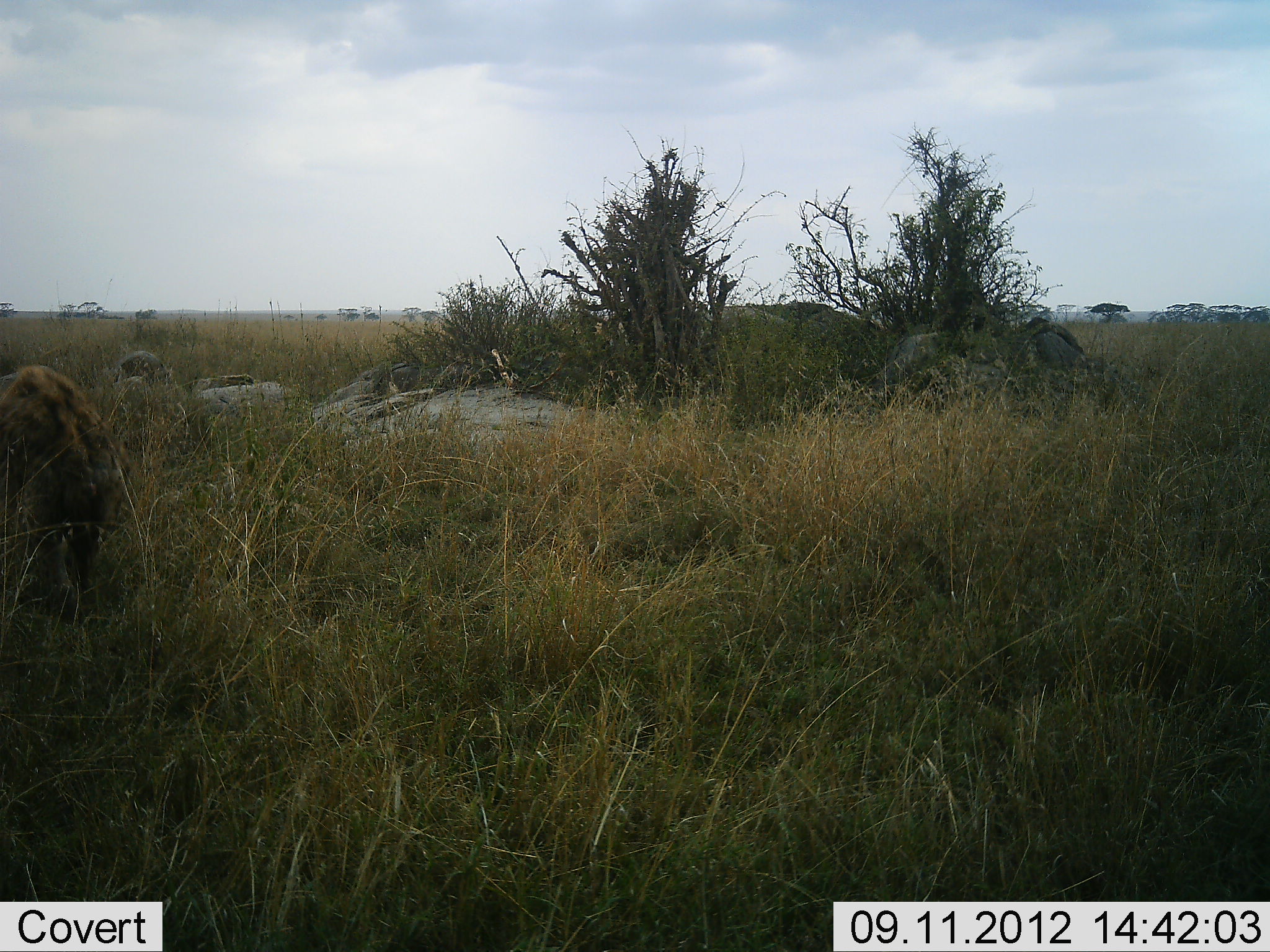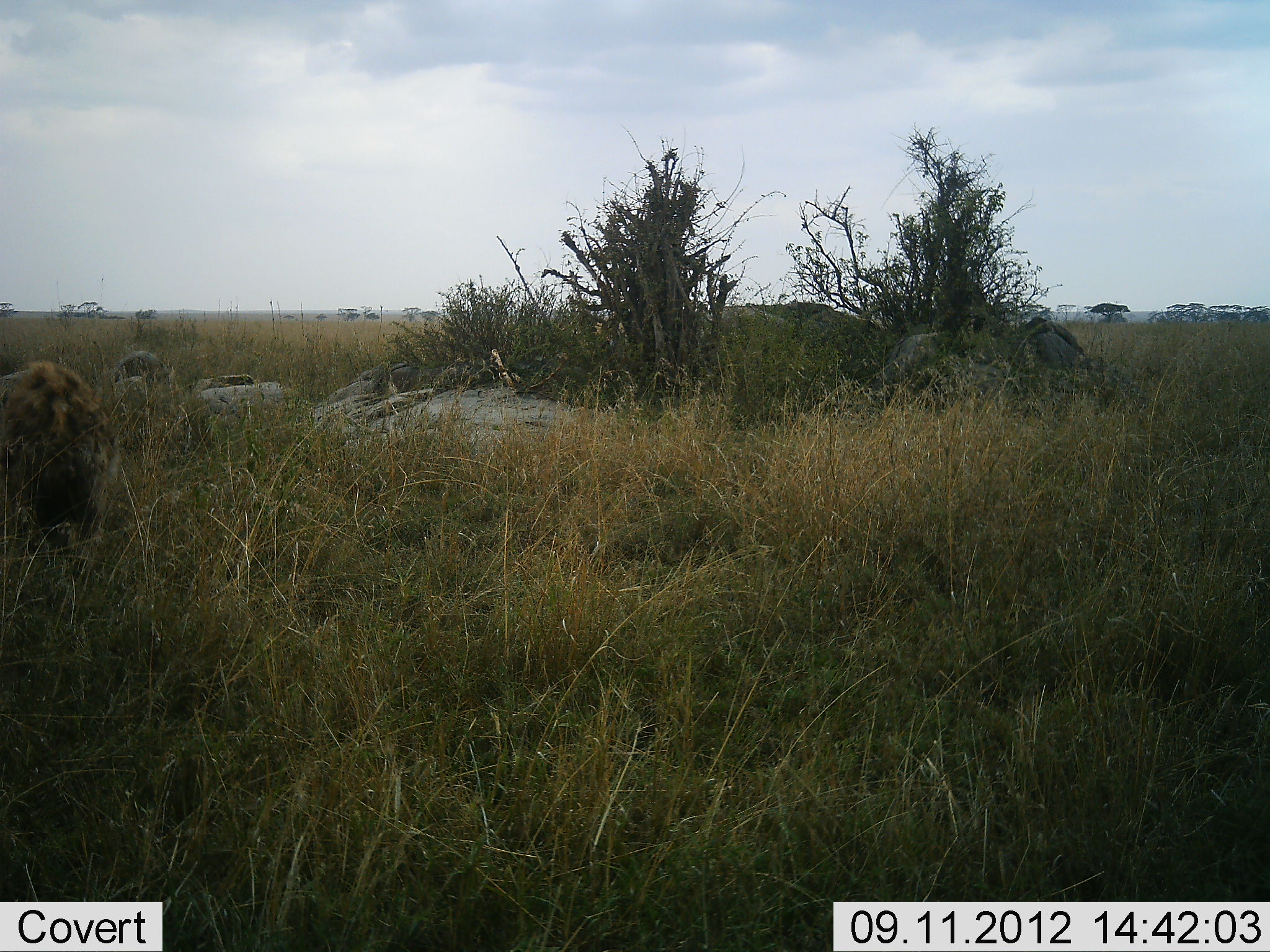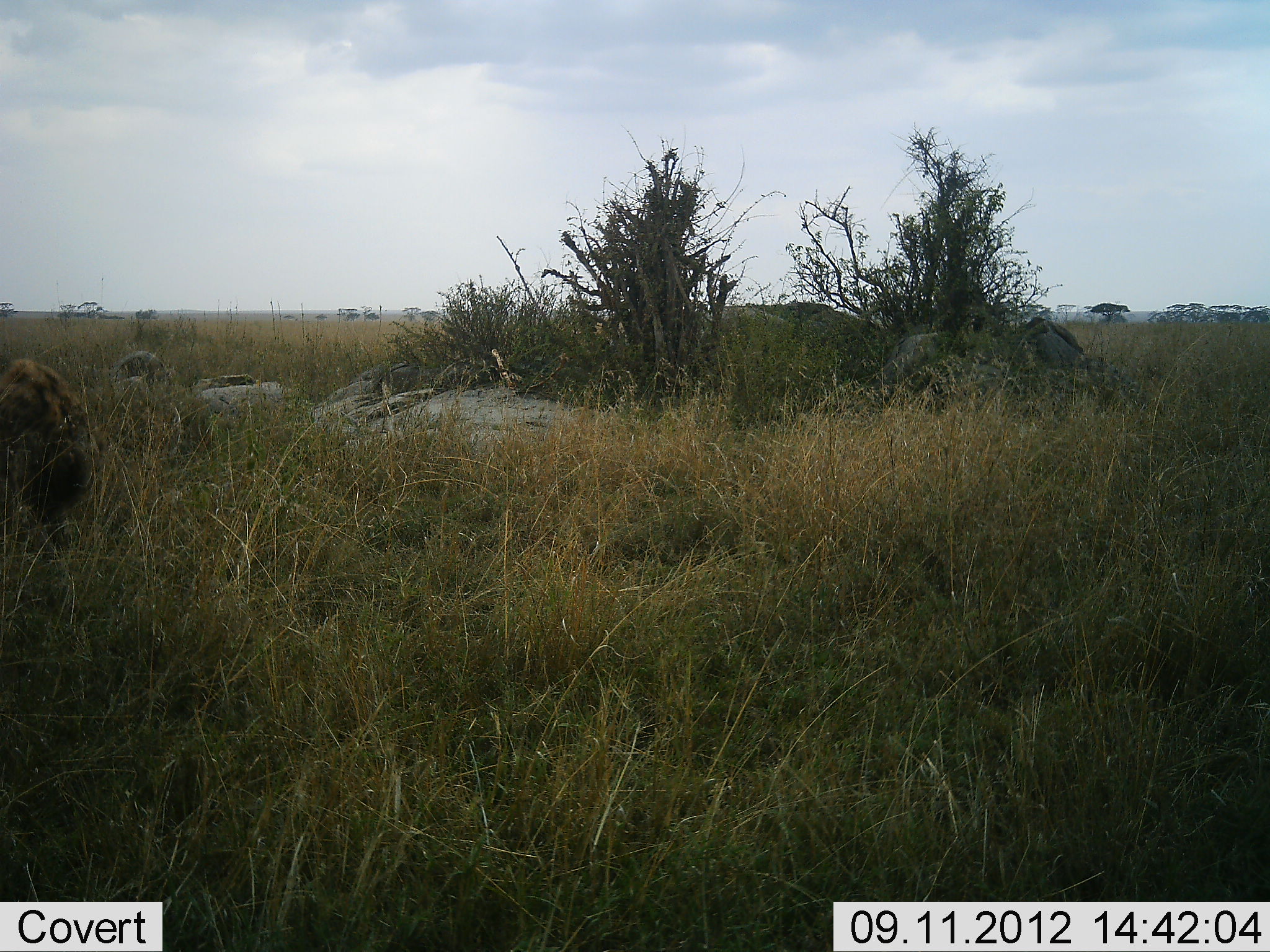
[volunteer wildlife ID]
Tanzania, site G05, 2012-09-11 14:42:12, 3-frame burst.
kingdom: Animalia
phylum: Chordata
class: Mammalia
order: Carnivora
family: Hyaenidae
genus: Crocuta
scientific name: Crocuta crocuta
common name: spotted hyena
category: hyenaspotted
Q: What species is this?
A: Hyenaspotted (spotted hyena) (Crocuta crocuta).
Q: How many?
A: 1.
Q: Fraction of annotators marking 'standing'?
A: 10%.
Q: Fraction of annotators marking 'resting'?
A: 0%.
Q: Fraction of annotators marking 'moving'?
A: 90%.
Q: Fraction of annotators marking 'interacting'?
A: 0%.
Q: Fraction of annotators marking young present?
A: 0%.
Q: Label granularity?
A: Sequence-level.